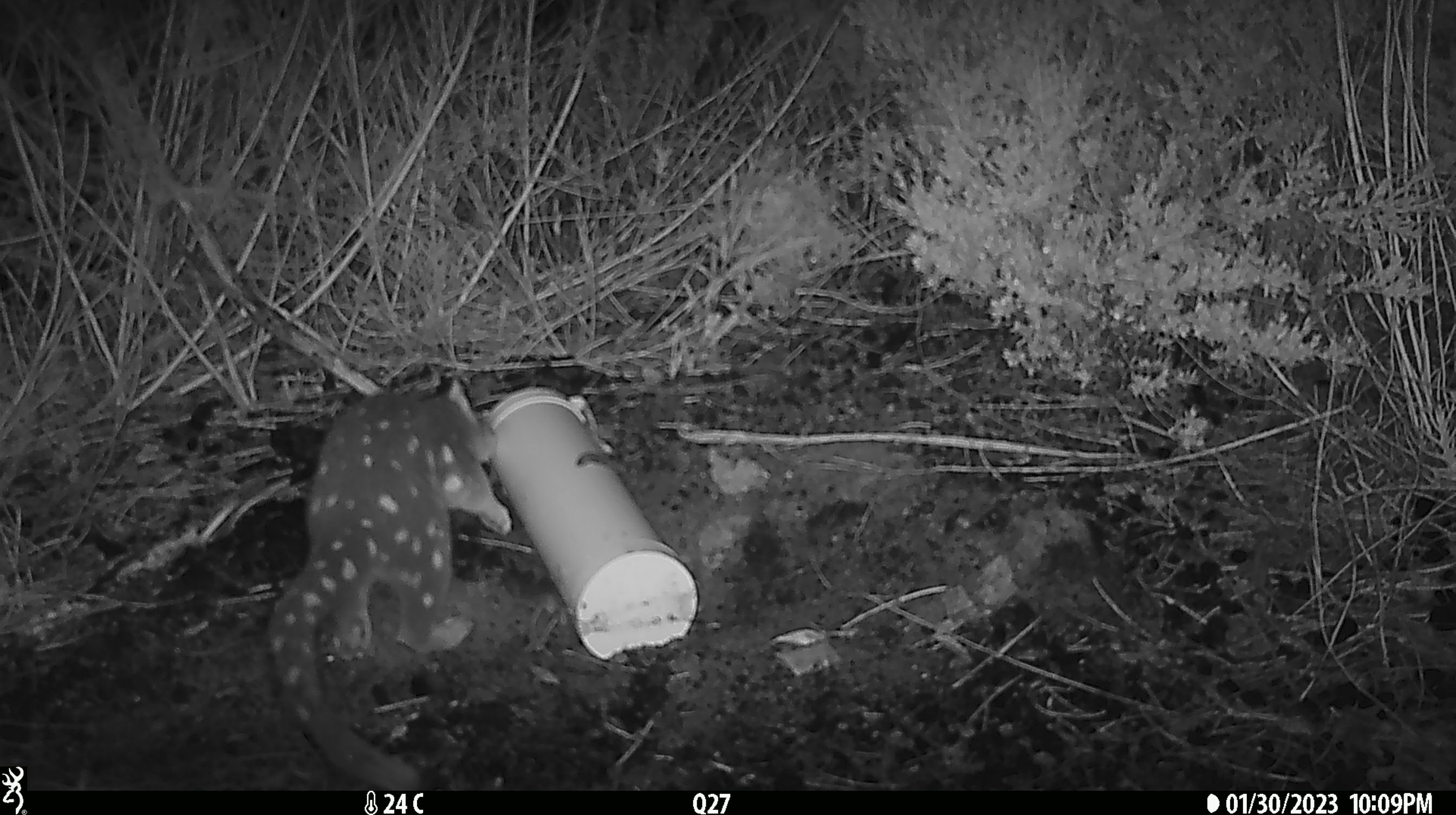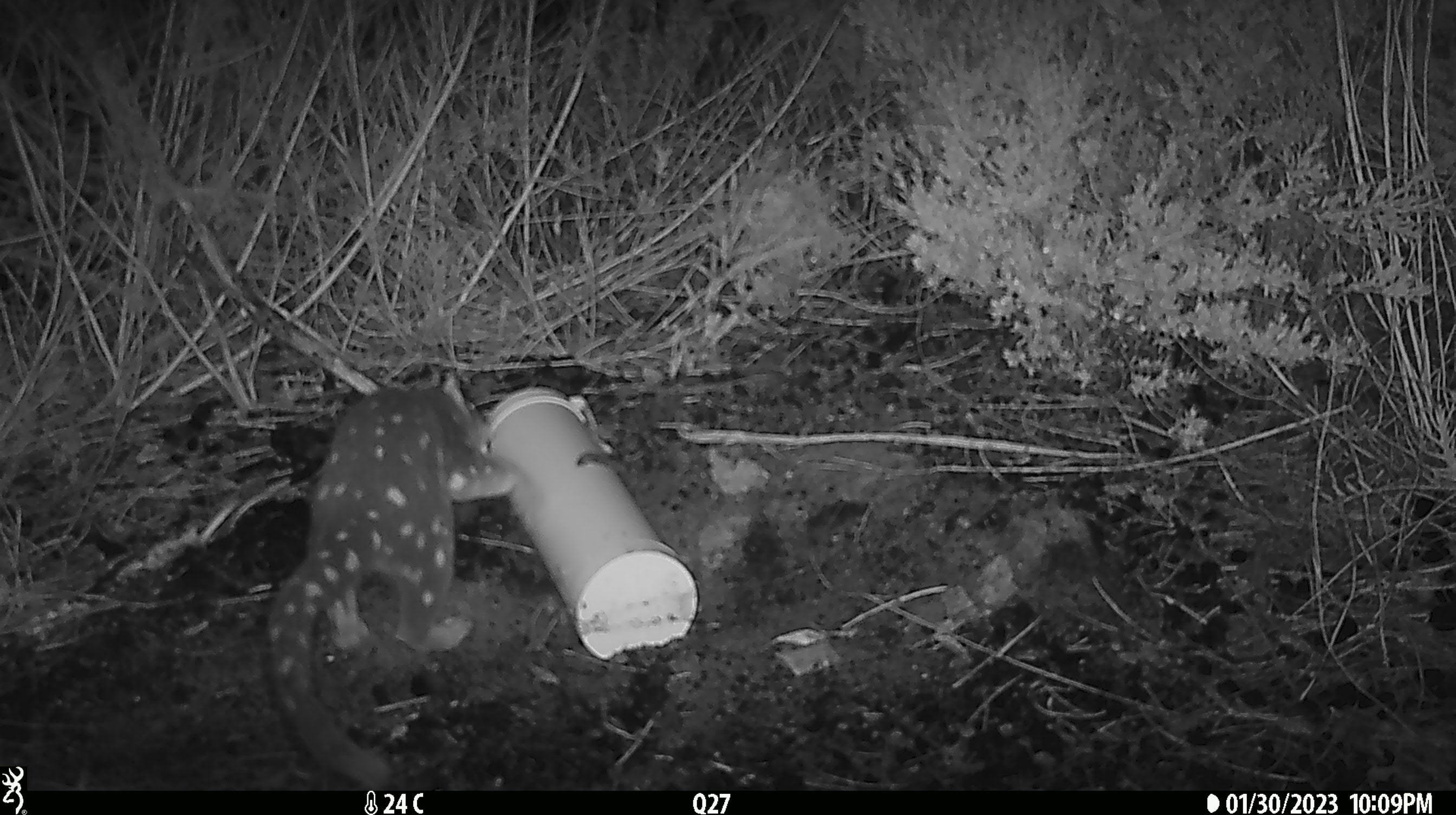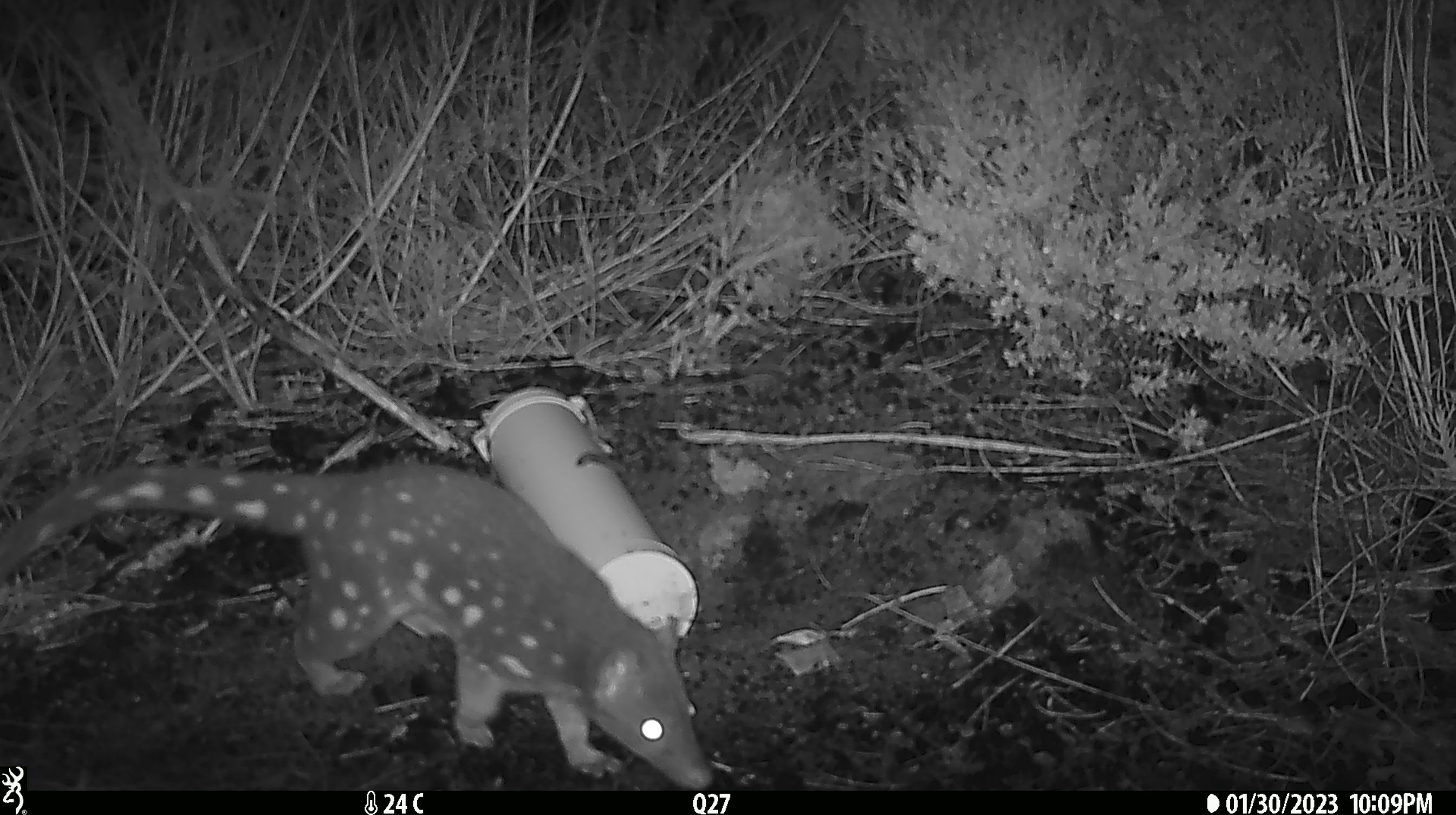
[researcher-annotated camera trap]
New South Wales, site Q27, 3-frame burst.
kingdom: Animalia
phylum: Chordata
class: Mammalia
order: Dasyuromorphia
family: Dasyuridae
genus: Dasyurus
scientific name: Dasyurus maculatus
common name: spotted-tailed quoll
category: quoll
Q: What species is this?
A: Quoll (spotted-tailed quoll) (Dasyurus maculatus).